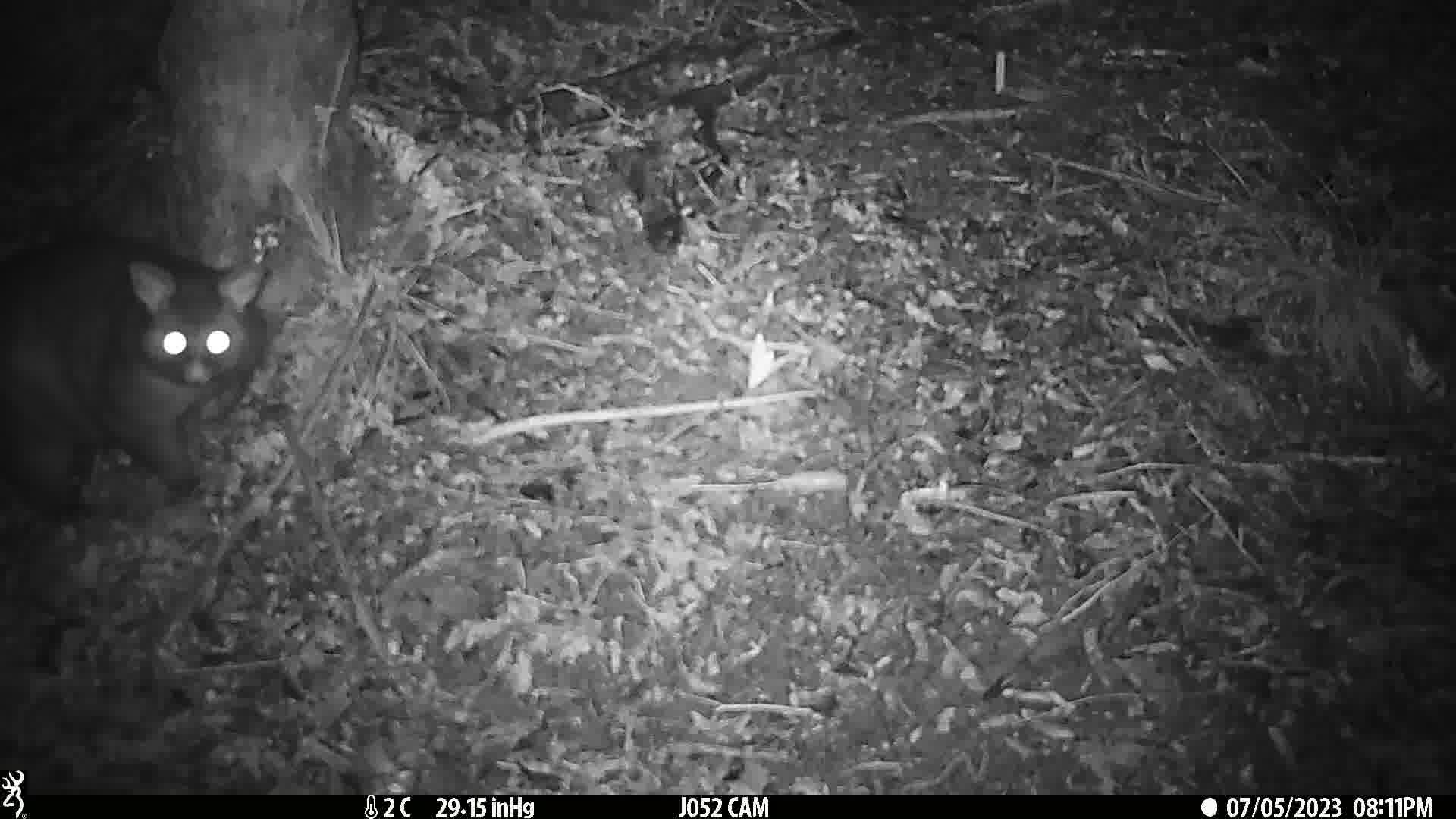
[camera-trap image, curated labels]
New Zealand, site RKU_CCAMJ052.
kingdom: Animalia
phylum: Chordata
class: Mammalia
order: Diprotodontia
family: Phalangeridae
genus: Trichosurus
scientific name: Trichosurus vulpecula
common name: common brushtail possum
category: possum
Possum (common brushtail possum) (Trichosurus vulpecula).